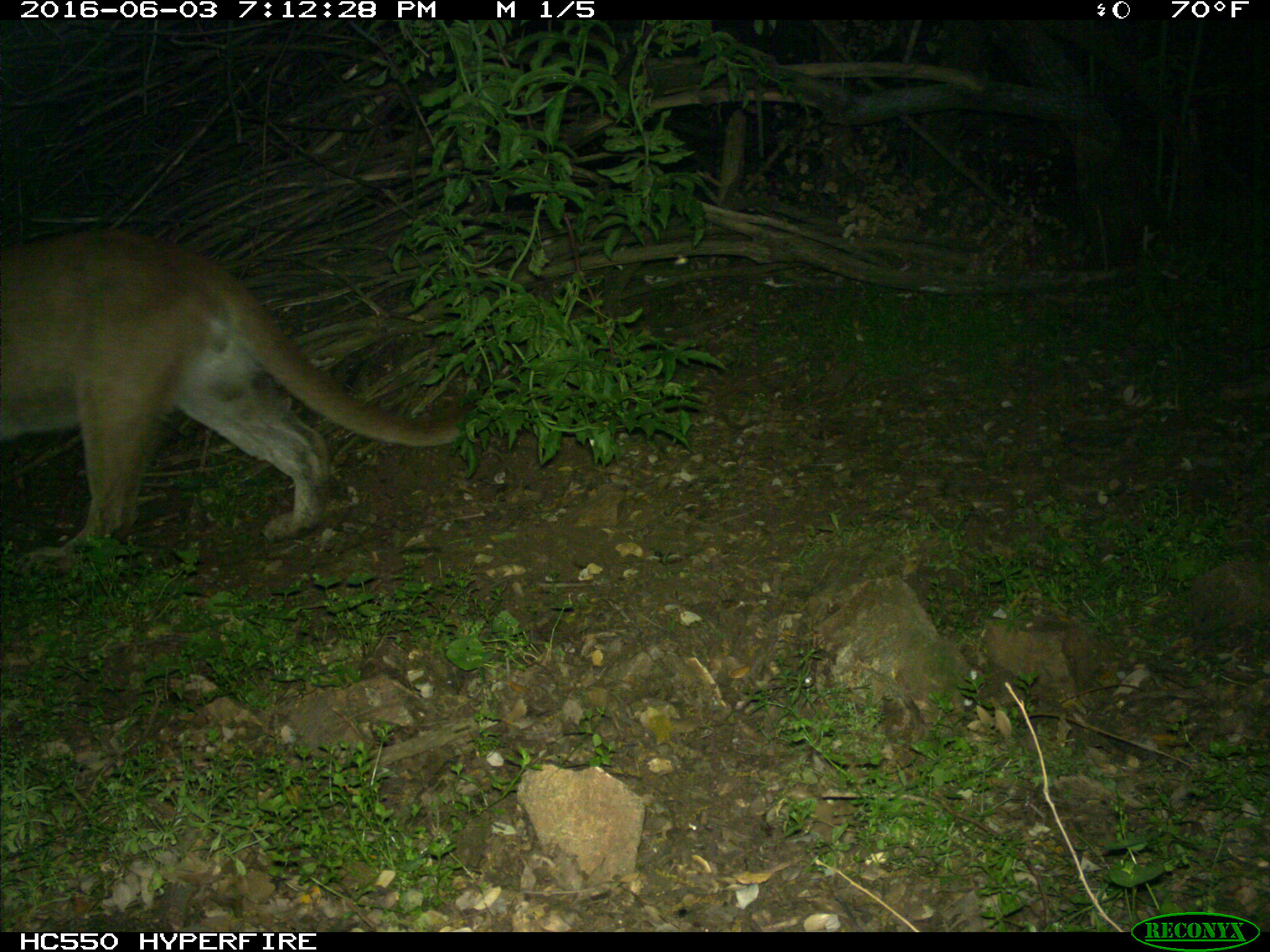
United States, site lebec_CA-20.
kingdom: Animalia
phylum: Chordata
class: Mammalia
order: Carnivora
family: Felidae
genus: Puma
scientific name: Puma concolor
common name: mountain lion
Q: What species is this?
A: Puma concolor (mountain lion).